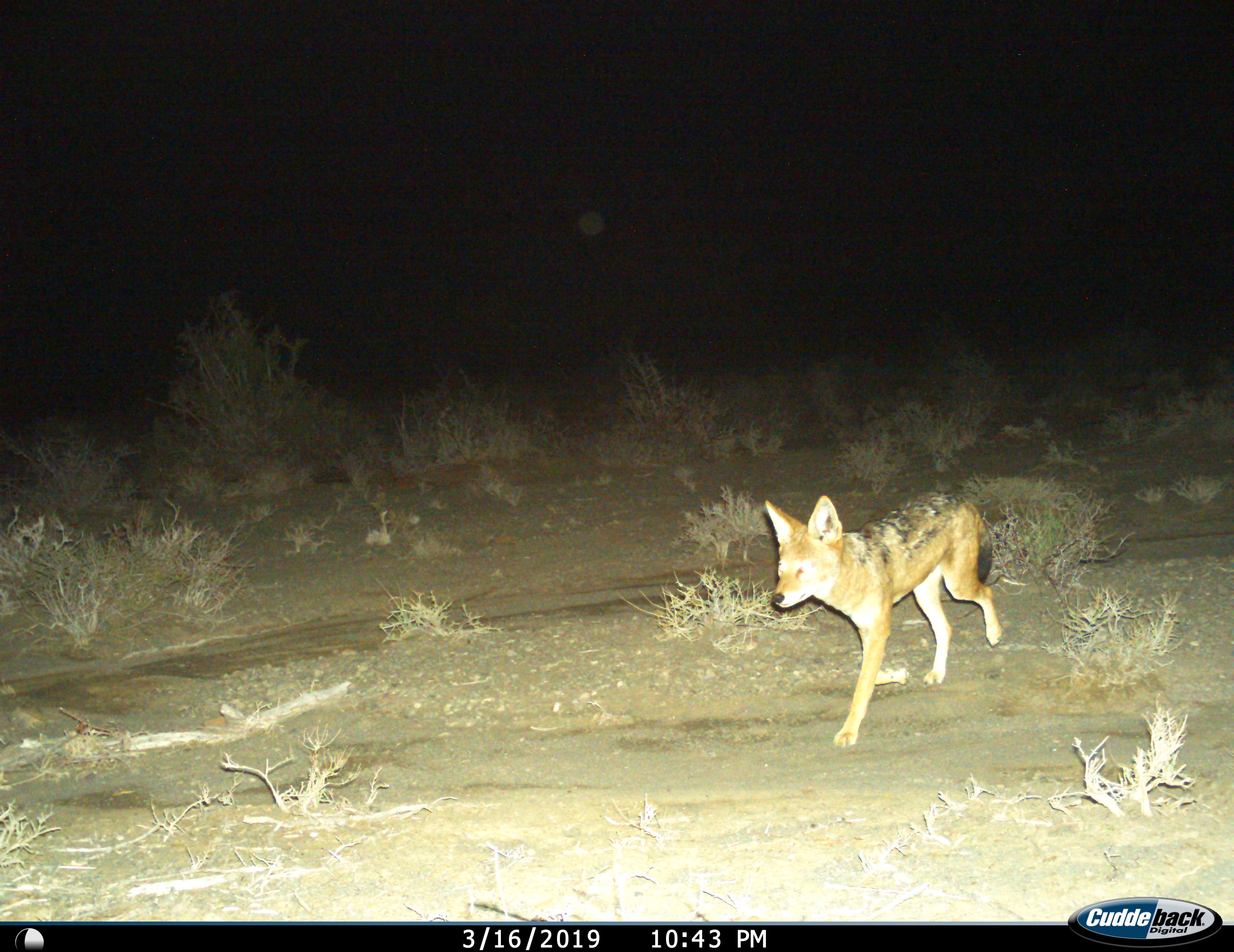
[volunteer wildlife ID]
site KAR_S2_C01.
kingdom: Animalia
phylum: Chordata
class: Mammalia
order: Carnivora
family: Canidae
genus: Lupulella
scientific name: Lupulella mesomelas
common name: black-backed jackal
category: jackalblackbacked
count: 1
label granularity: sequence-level